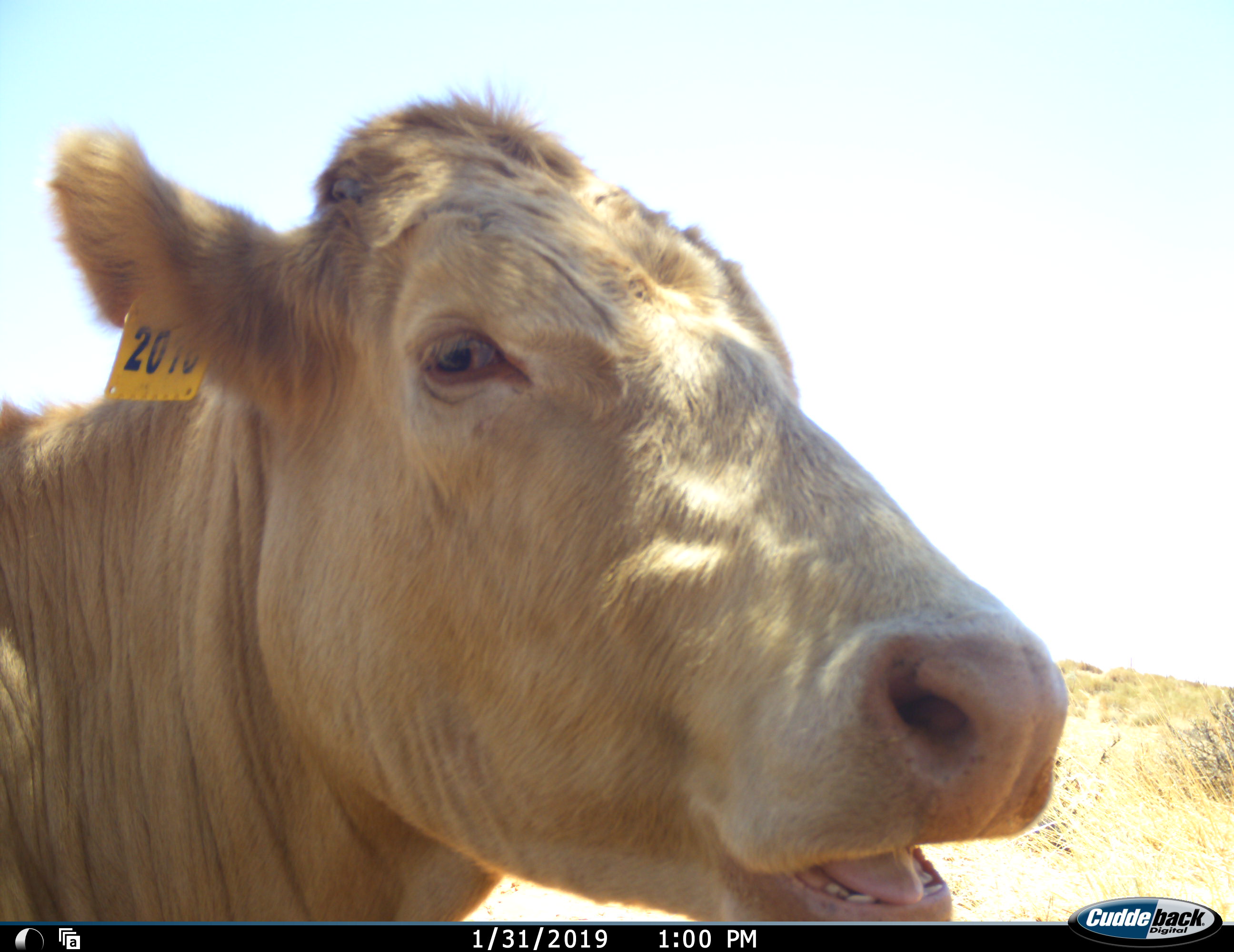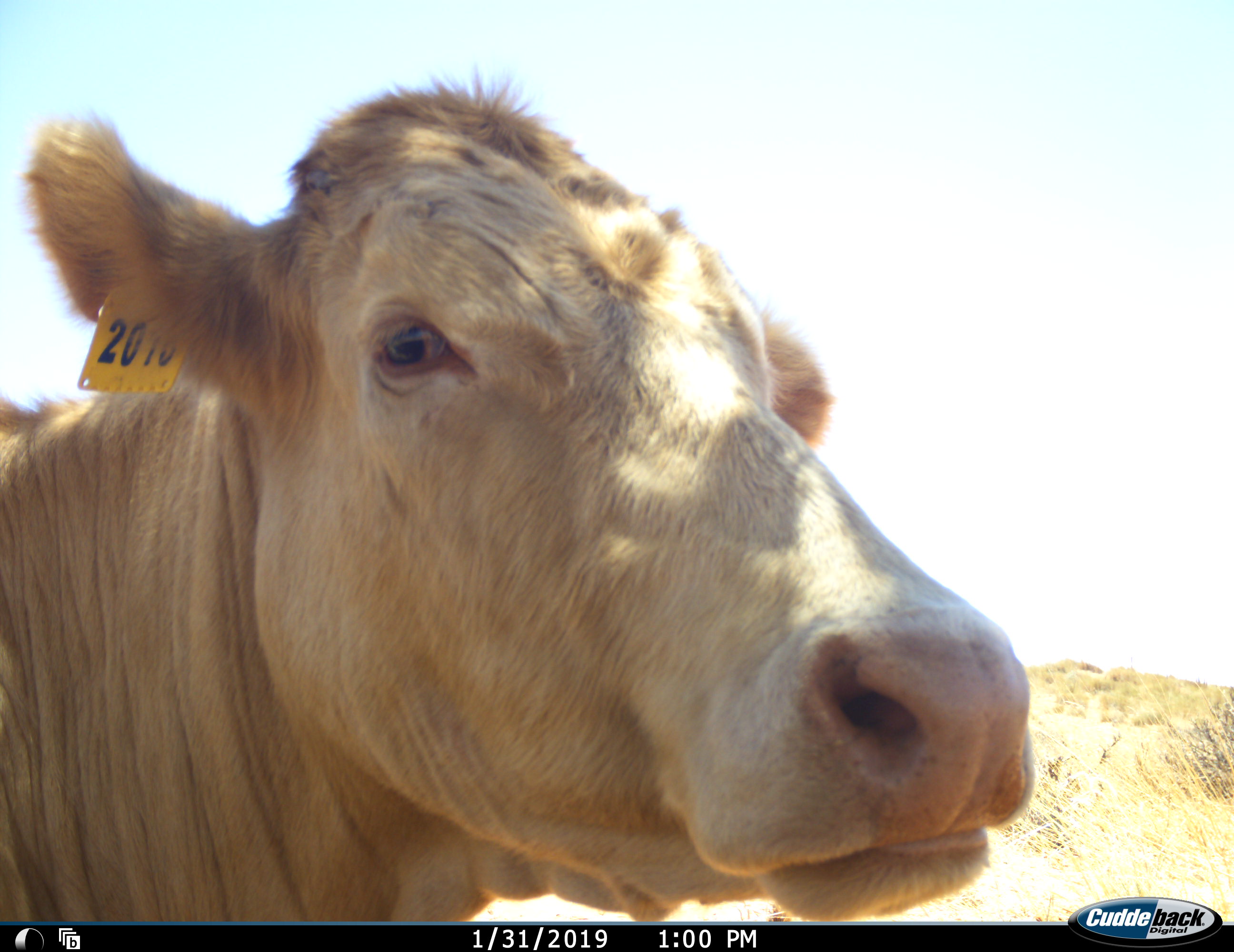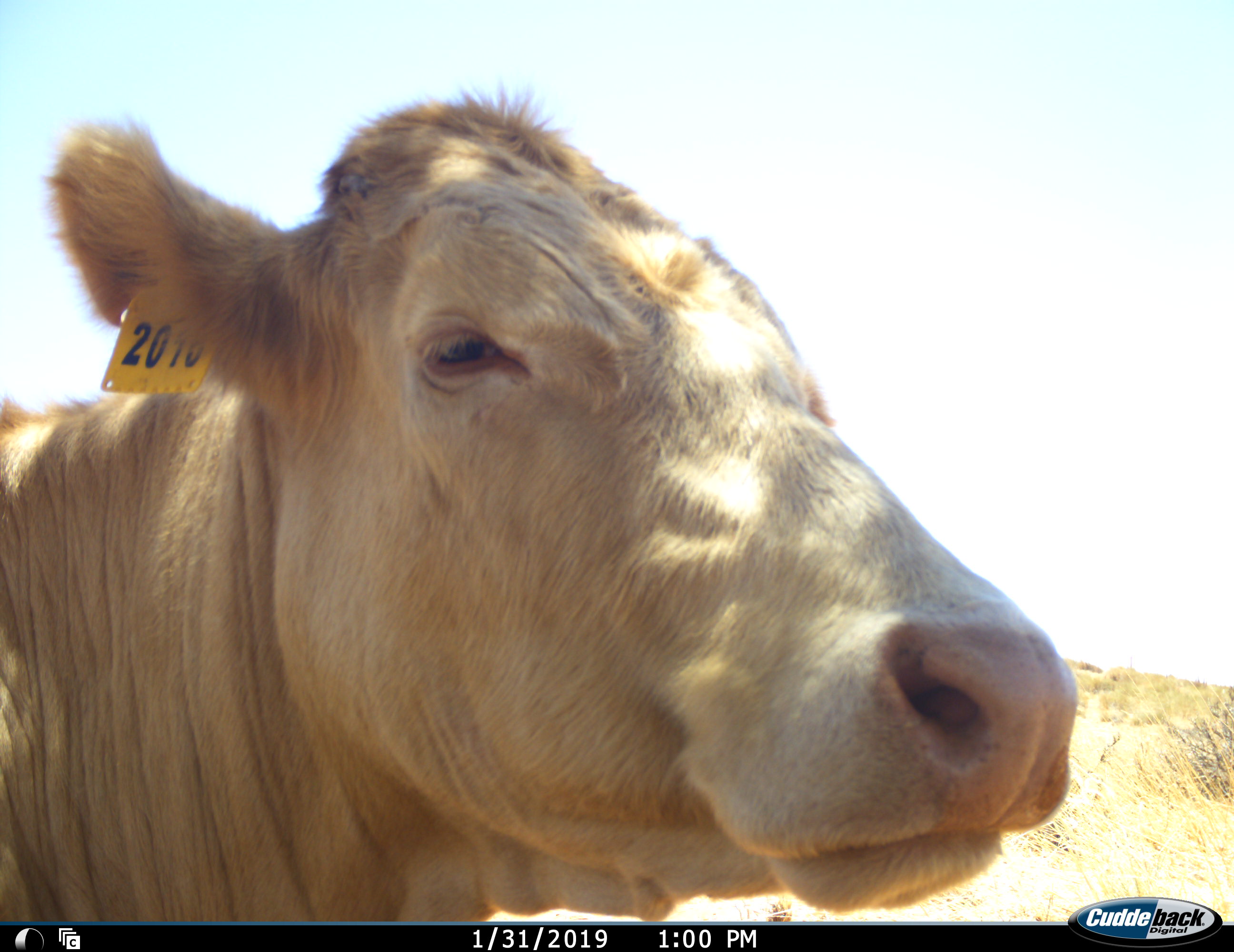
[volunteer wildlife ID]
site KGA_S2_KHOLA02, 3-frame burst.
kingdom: Animalia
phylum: Chordata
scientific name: Vertebrata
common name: domestic animal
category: domesticanimal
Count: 1.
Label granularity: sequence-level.